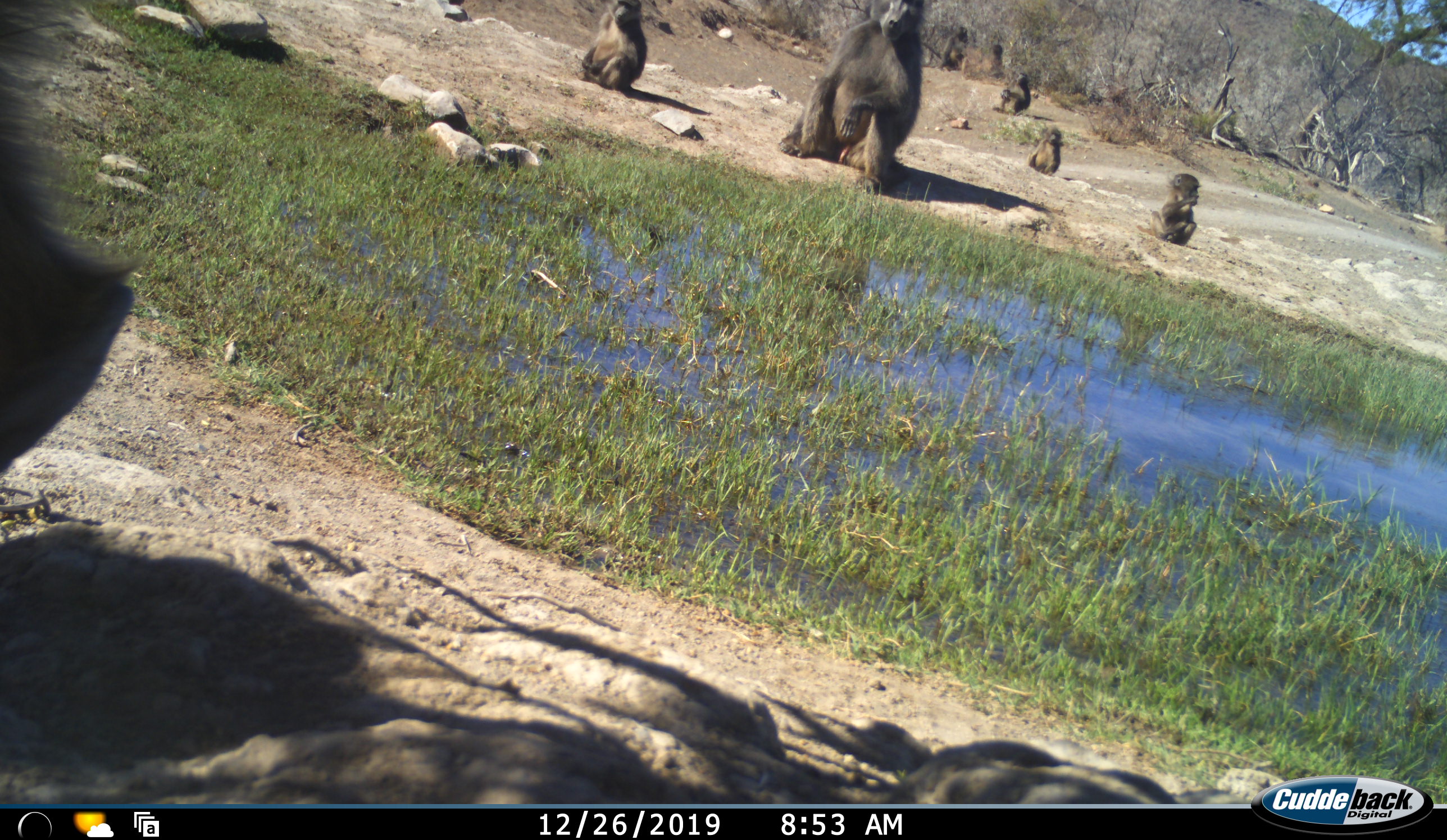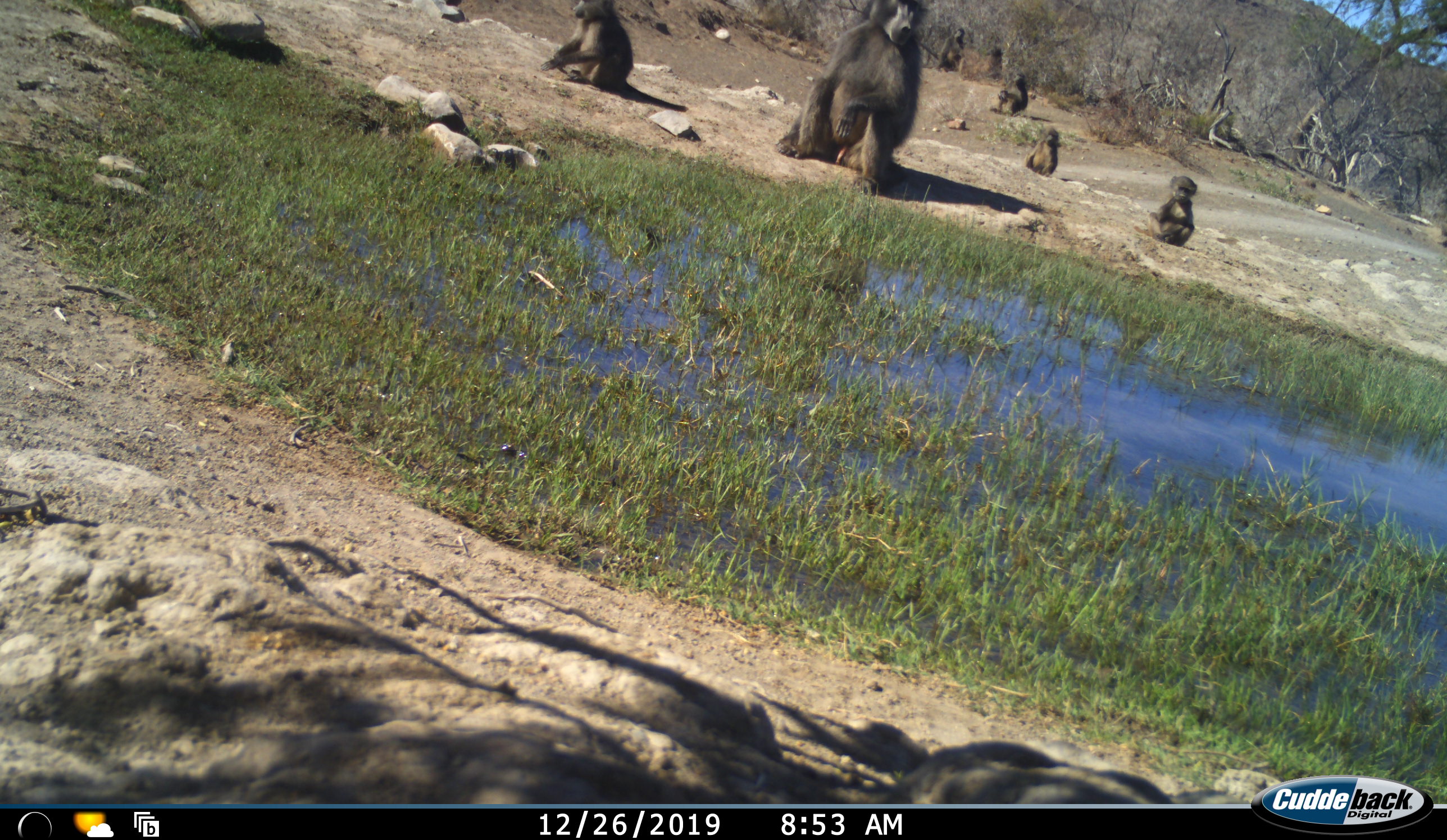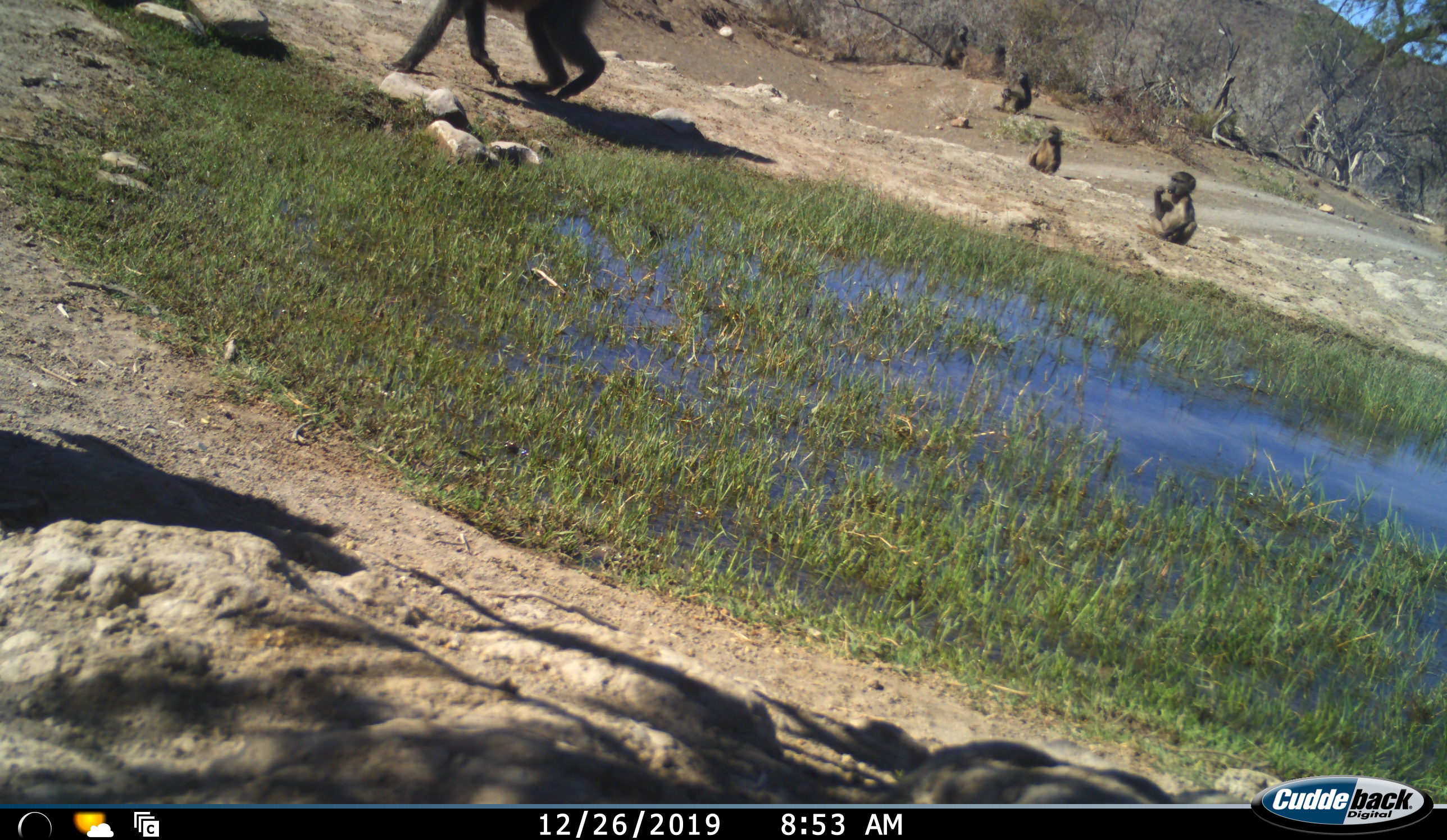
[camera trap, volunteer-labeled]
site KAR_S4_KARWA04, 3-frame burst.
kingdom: Animalia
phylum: Chordata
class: Mammalia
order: Primates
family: Cercopithecidae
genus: Papio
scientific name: Papio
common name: baboon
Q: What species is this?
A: Baboon (Papio).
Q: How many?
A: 7.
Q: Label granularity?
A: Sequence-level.